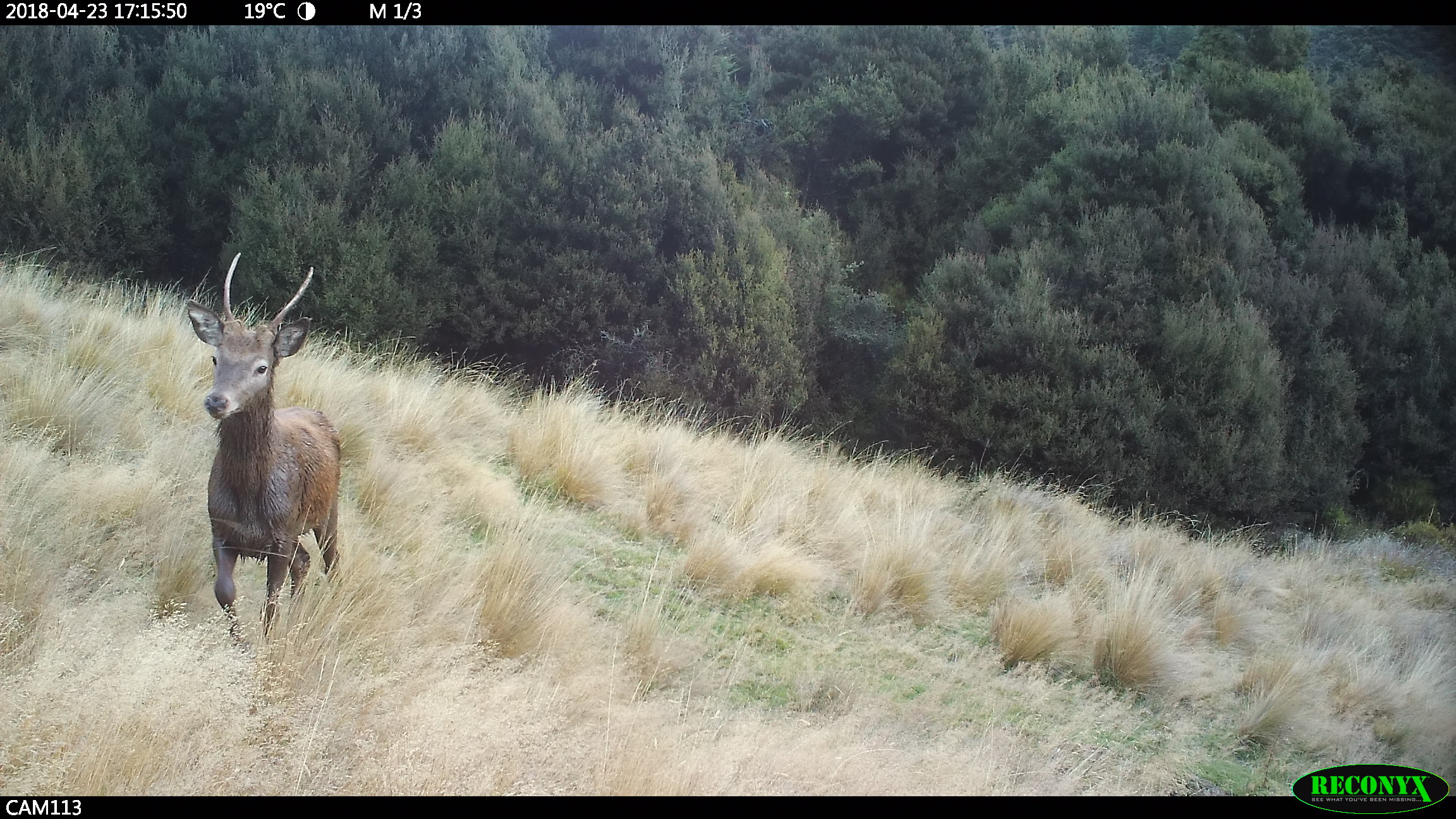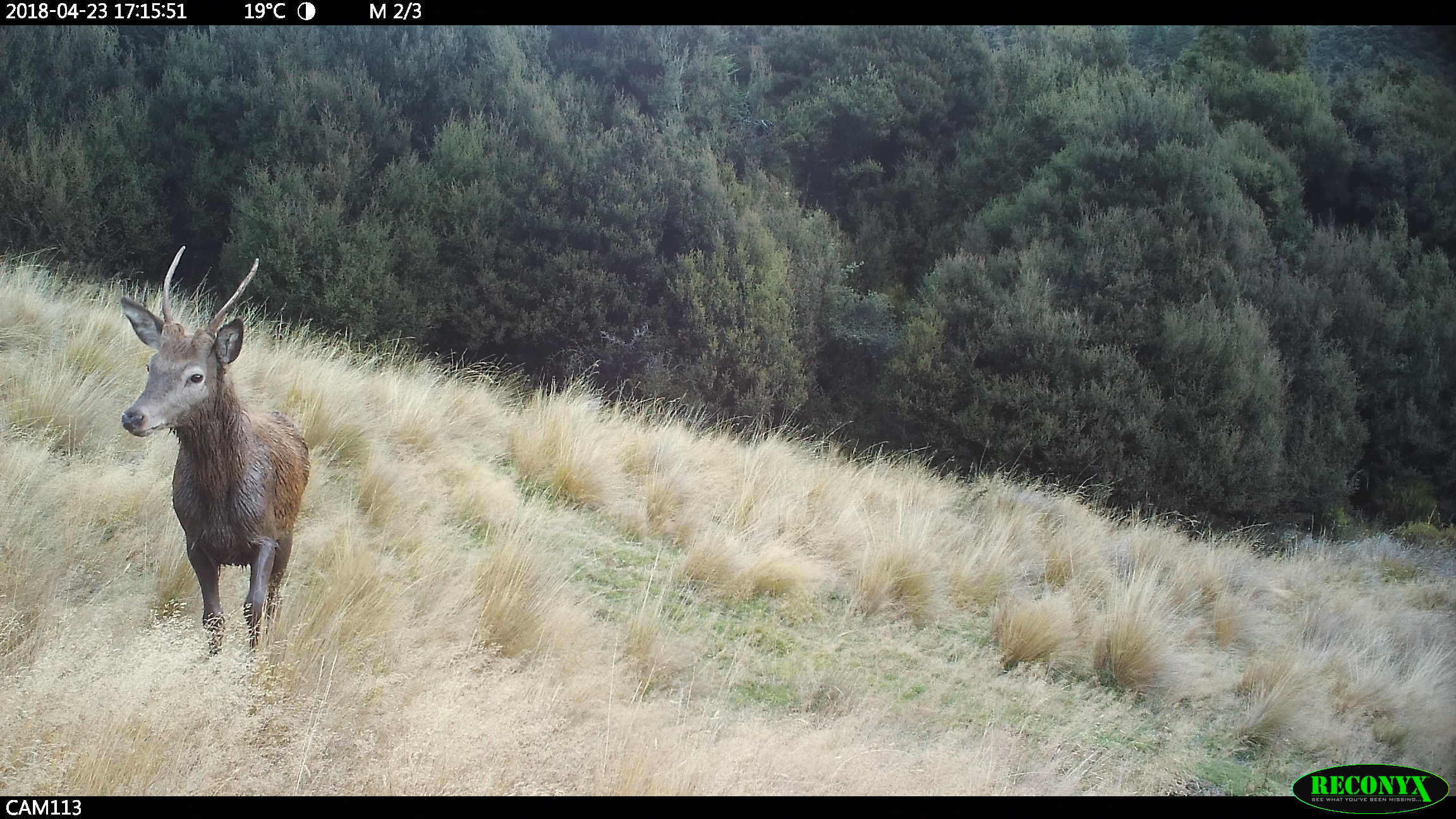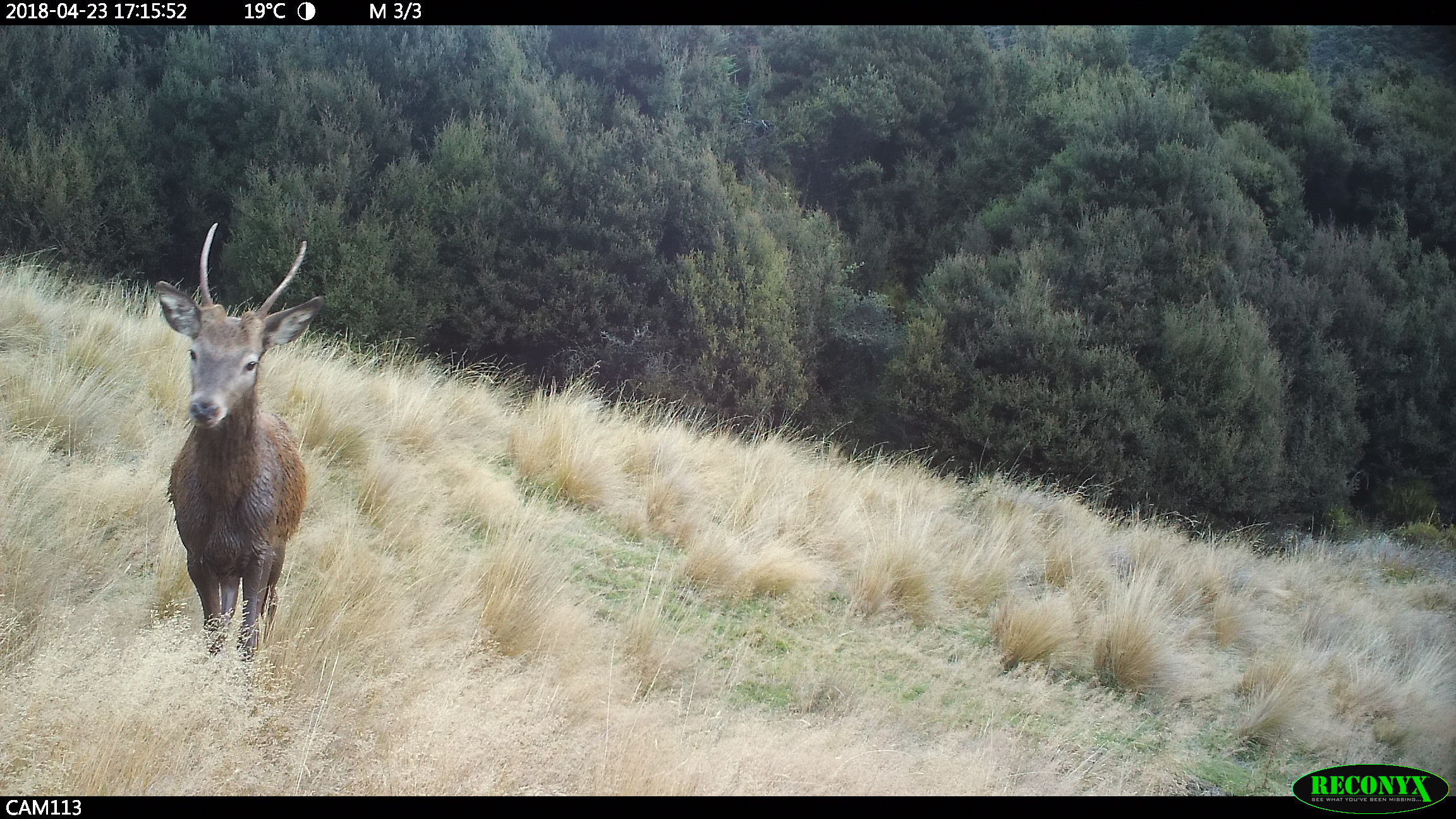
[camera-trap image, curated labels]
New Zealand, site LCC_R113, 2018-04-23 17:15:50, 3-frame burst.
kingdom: Animalia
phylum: Chordata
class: Mammalia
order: Artiodactyla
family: Cervidae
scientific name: Cervidae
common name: deer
Deer (Cervidae).